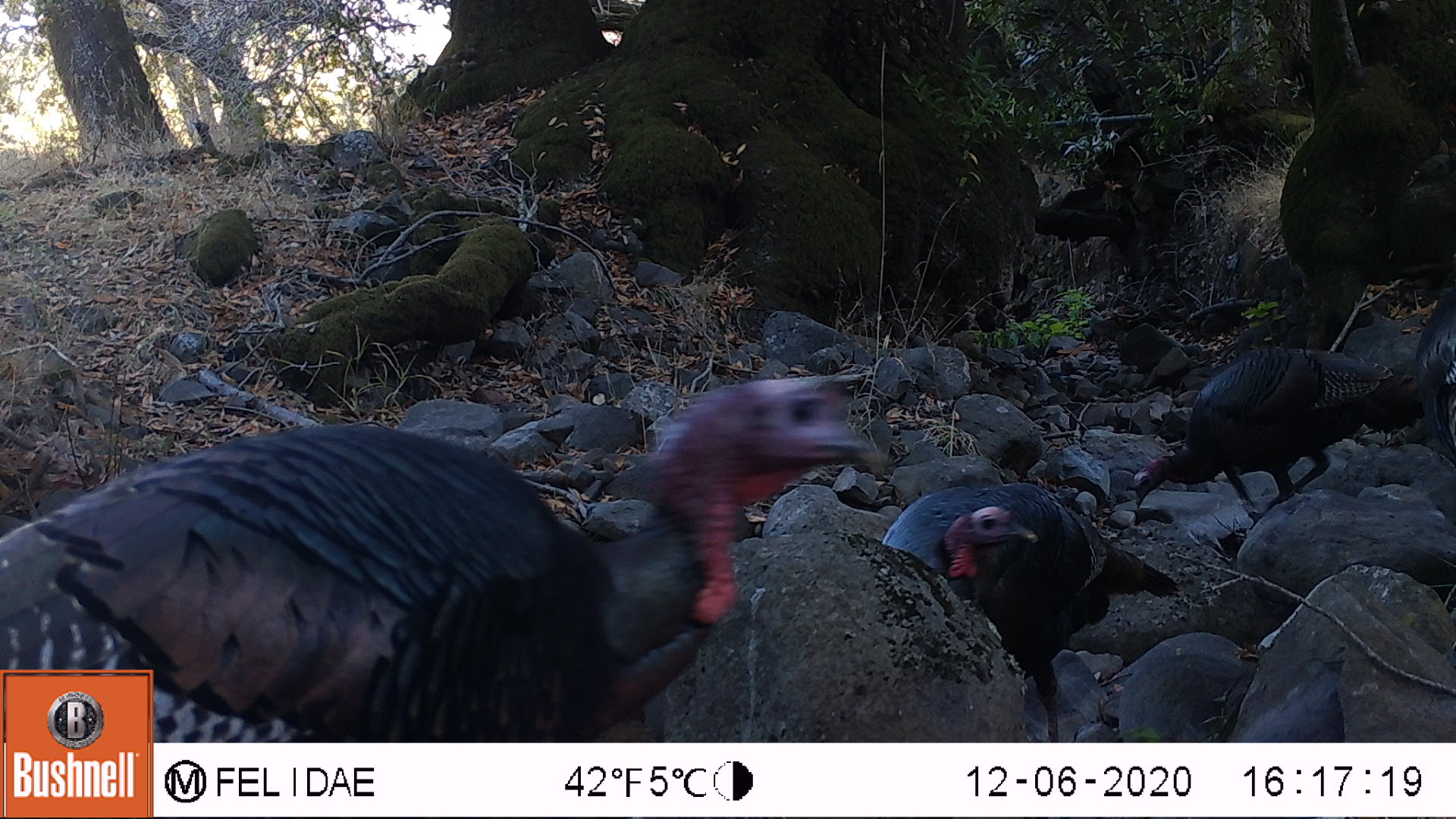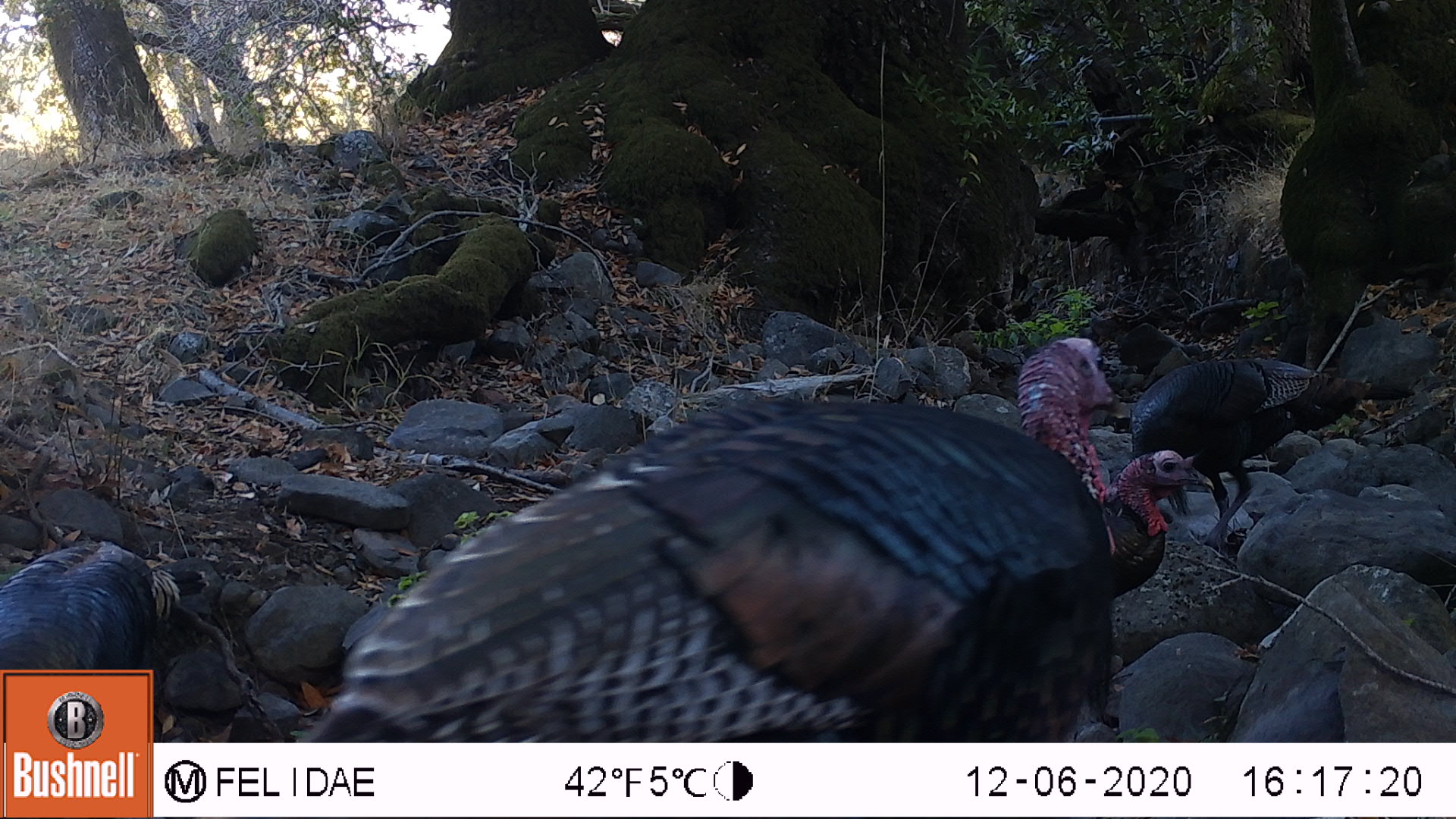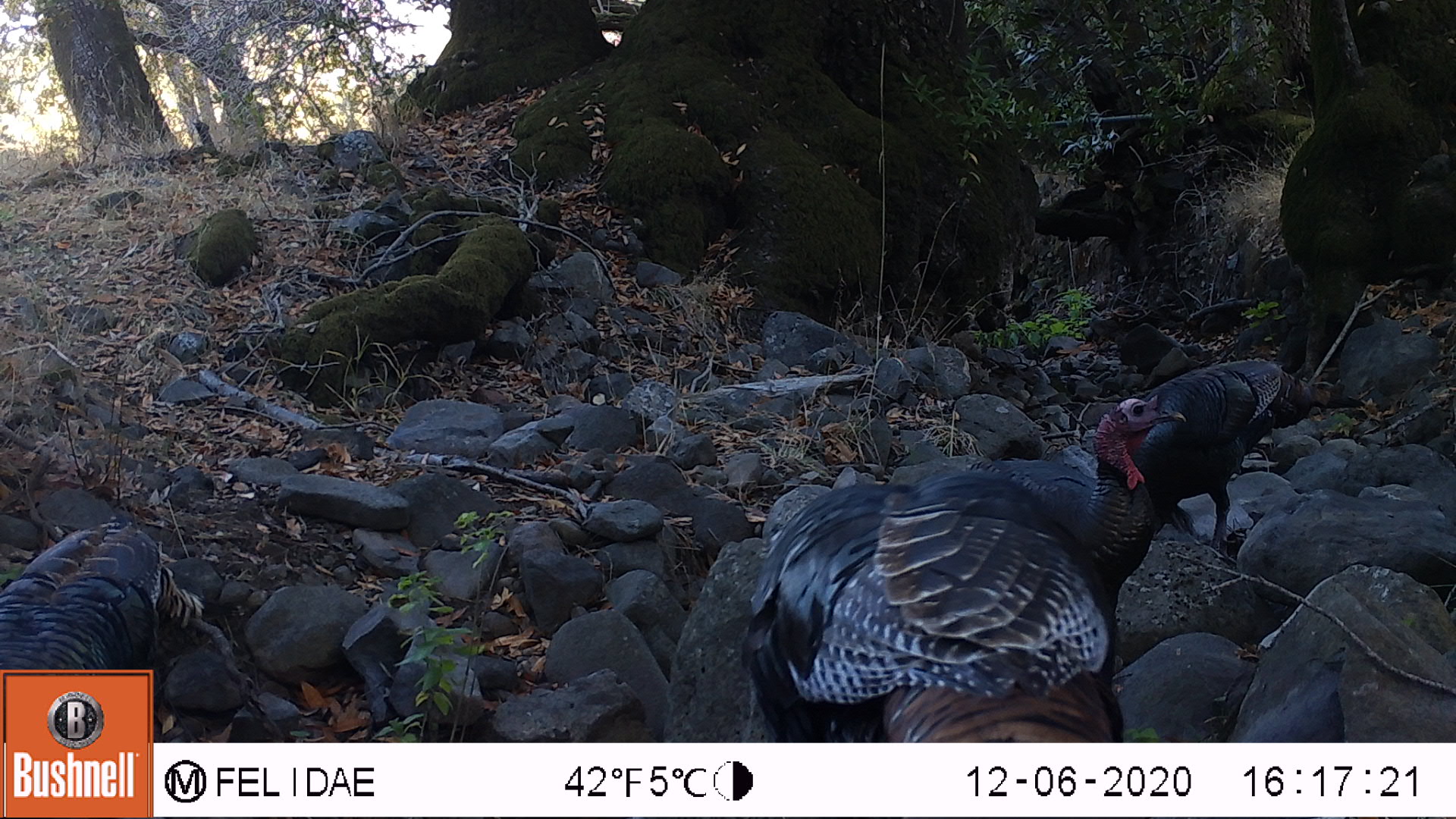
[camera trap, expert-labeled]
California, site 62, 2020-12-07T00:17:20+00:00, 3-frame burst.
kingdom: Animalia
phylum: Chordata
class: Aves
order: Galliformes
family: Phasianidae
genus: Meleagris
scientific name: Meleagris gallopavo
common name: turkey